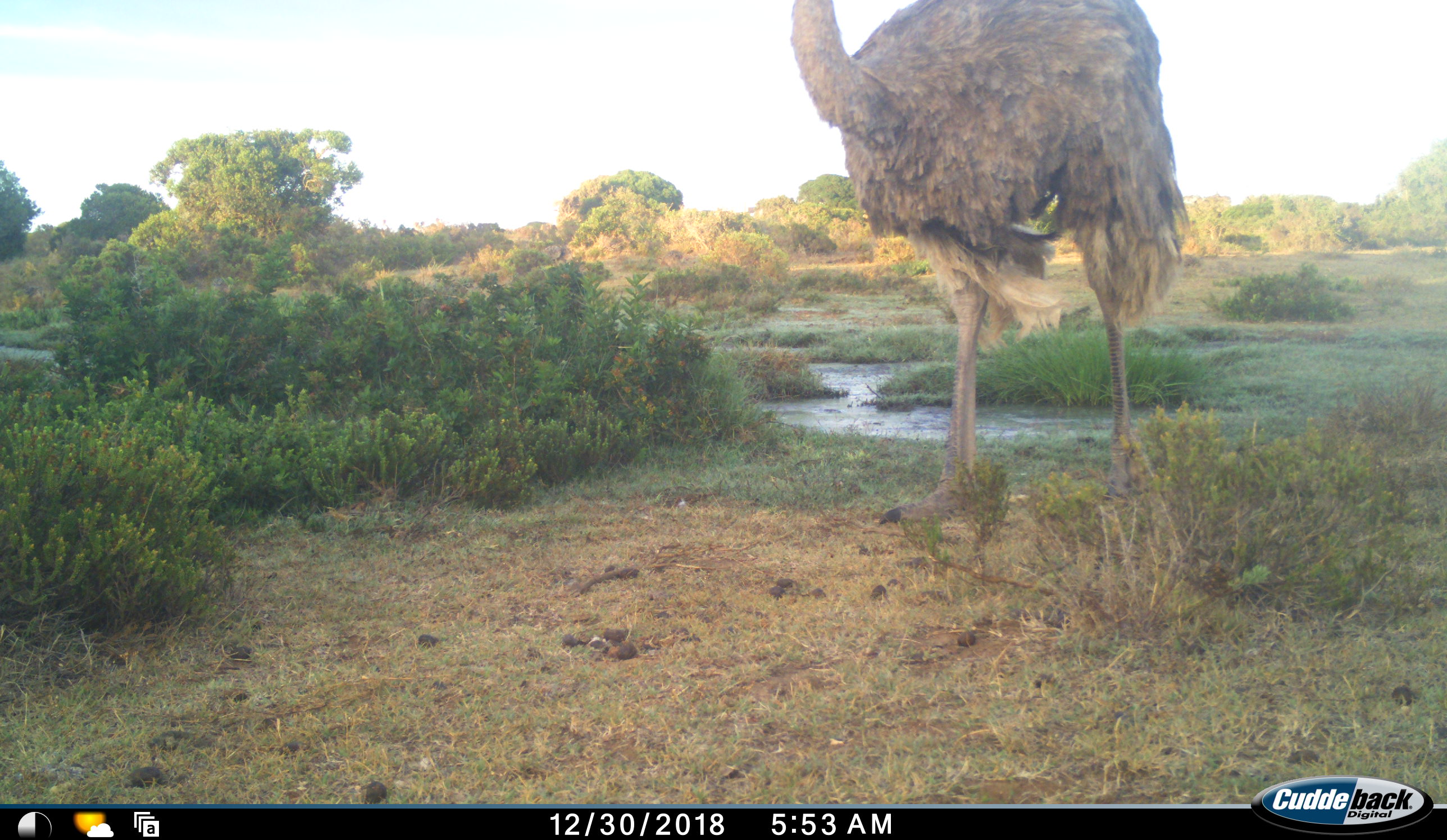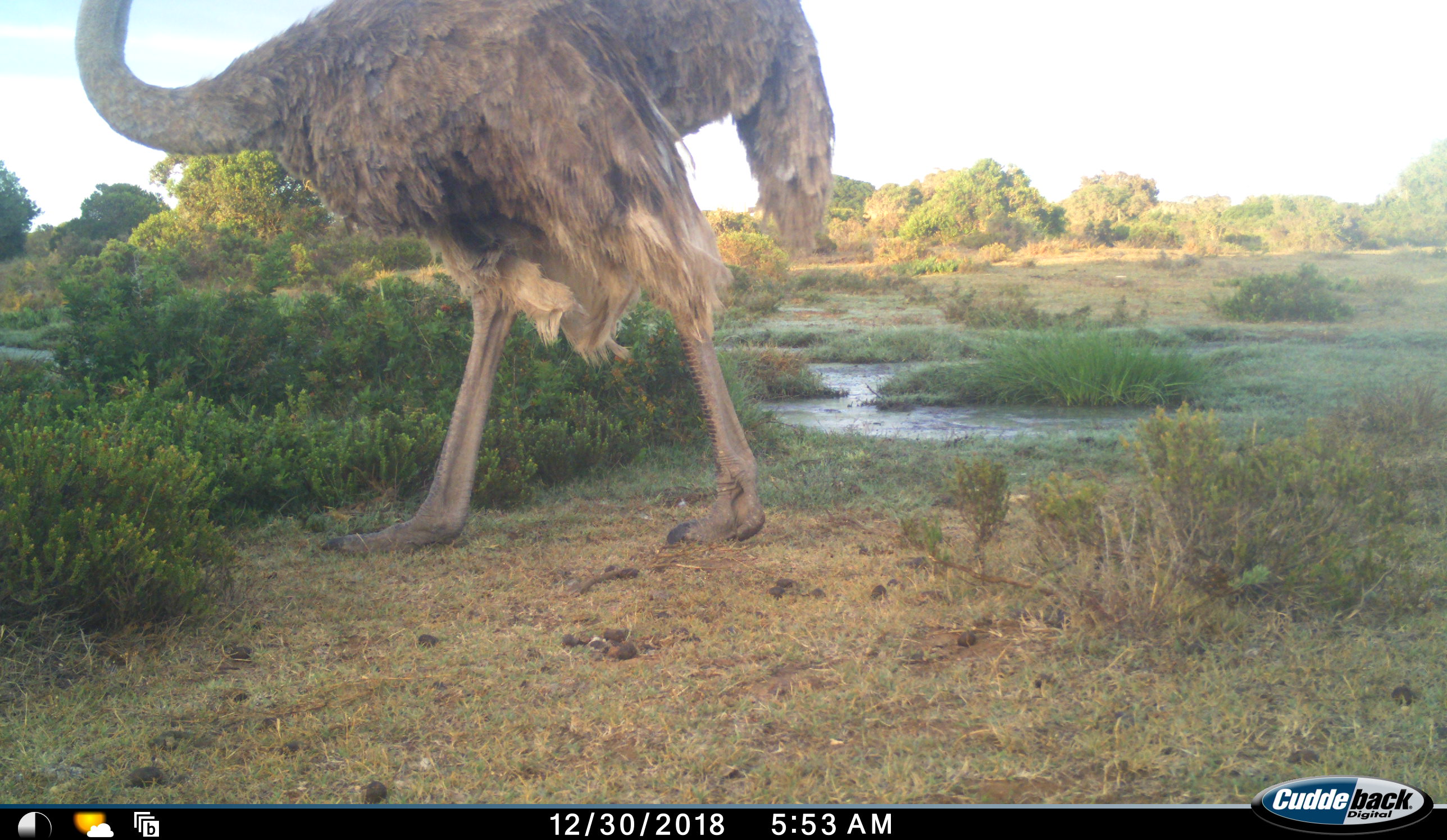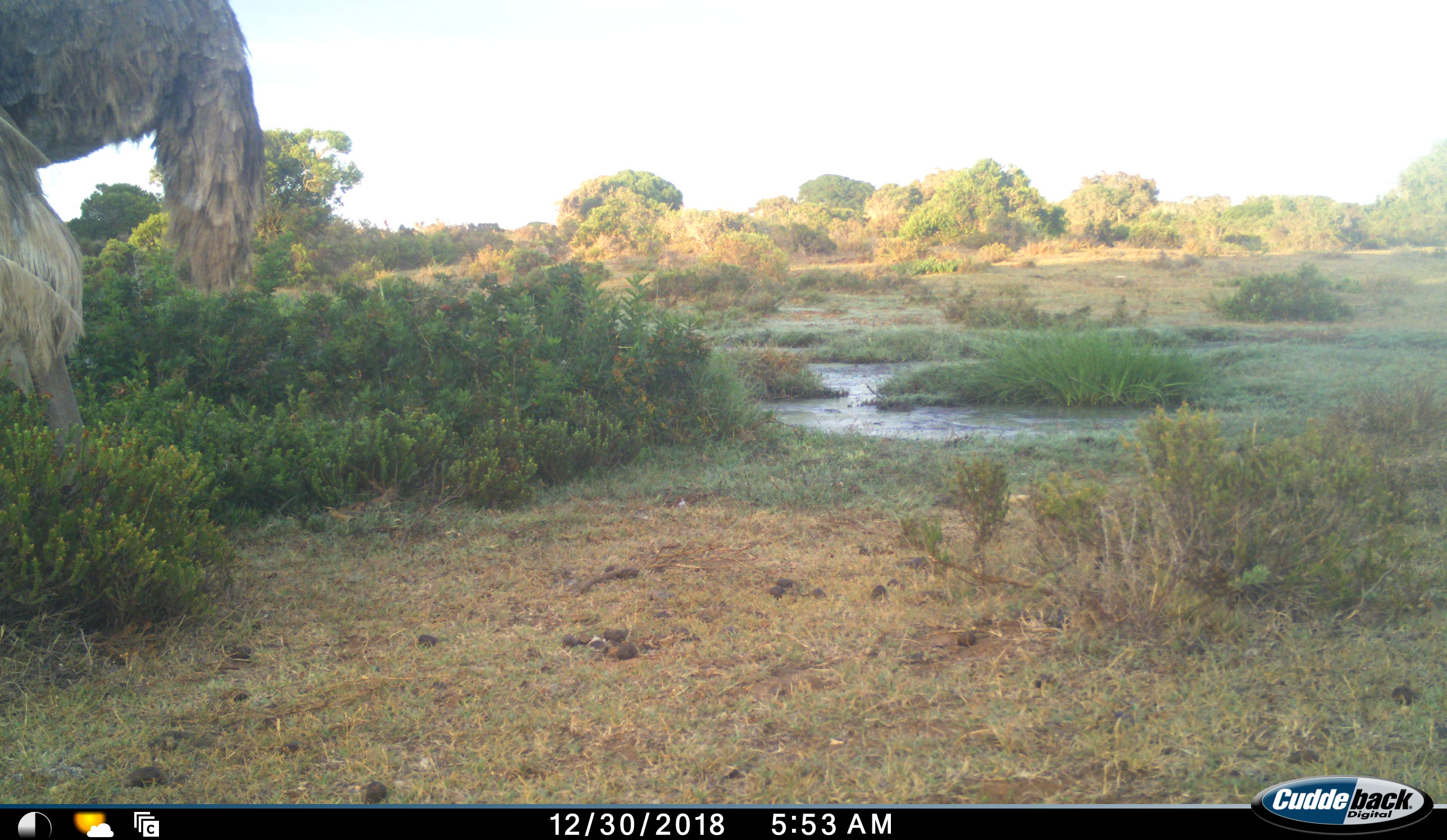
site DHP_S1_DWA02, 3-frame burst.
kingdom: Animalia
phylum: Chordata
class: Aves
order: Struthioniformes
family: Struthionidae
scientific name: Struthionidae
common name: ostrich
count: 1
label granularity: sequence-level